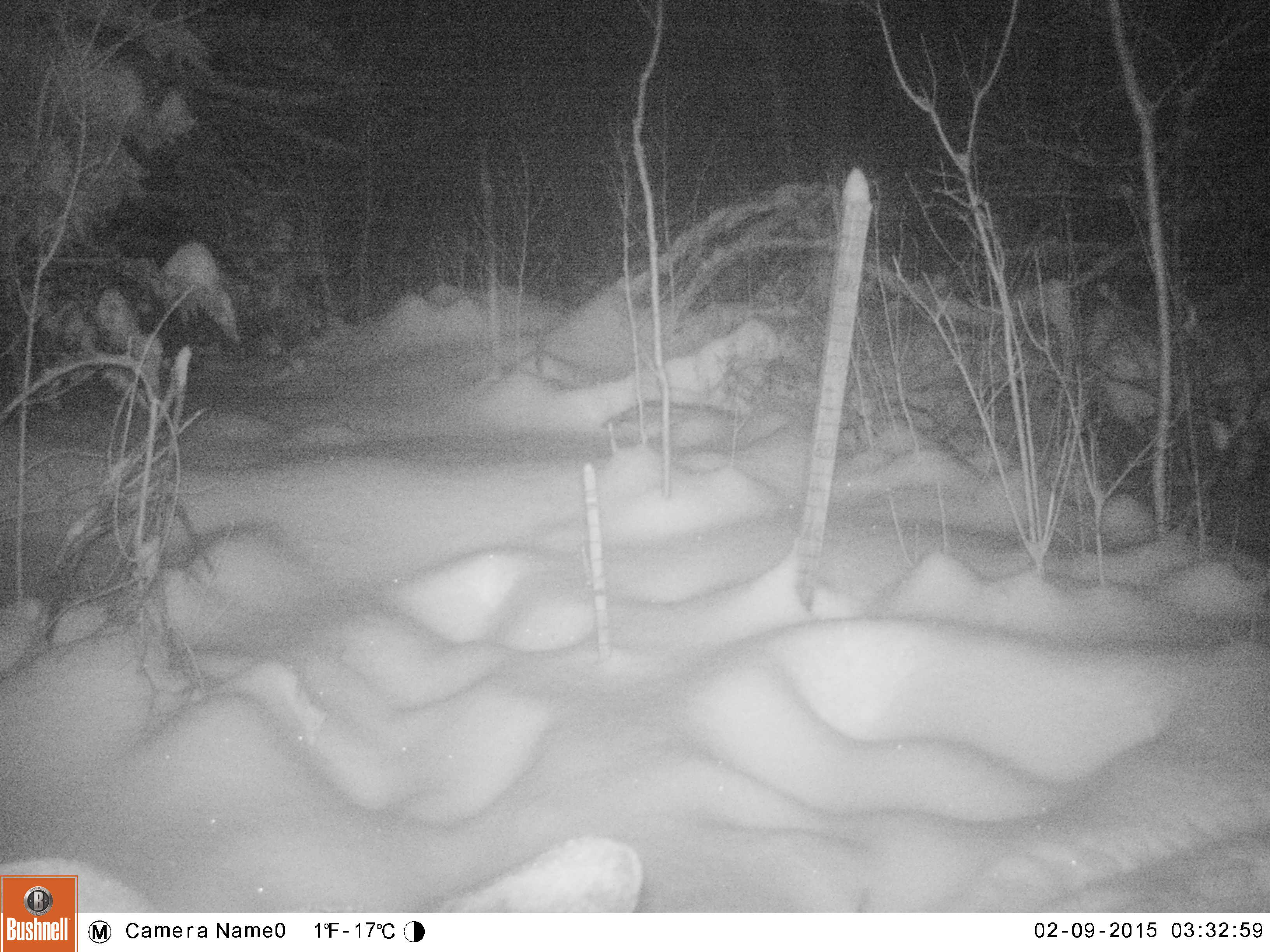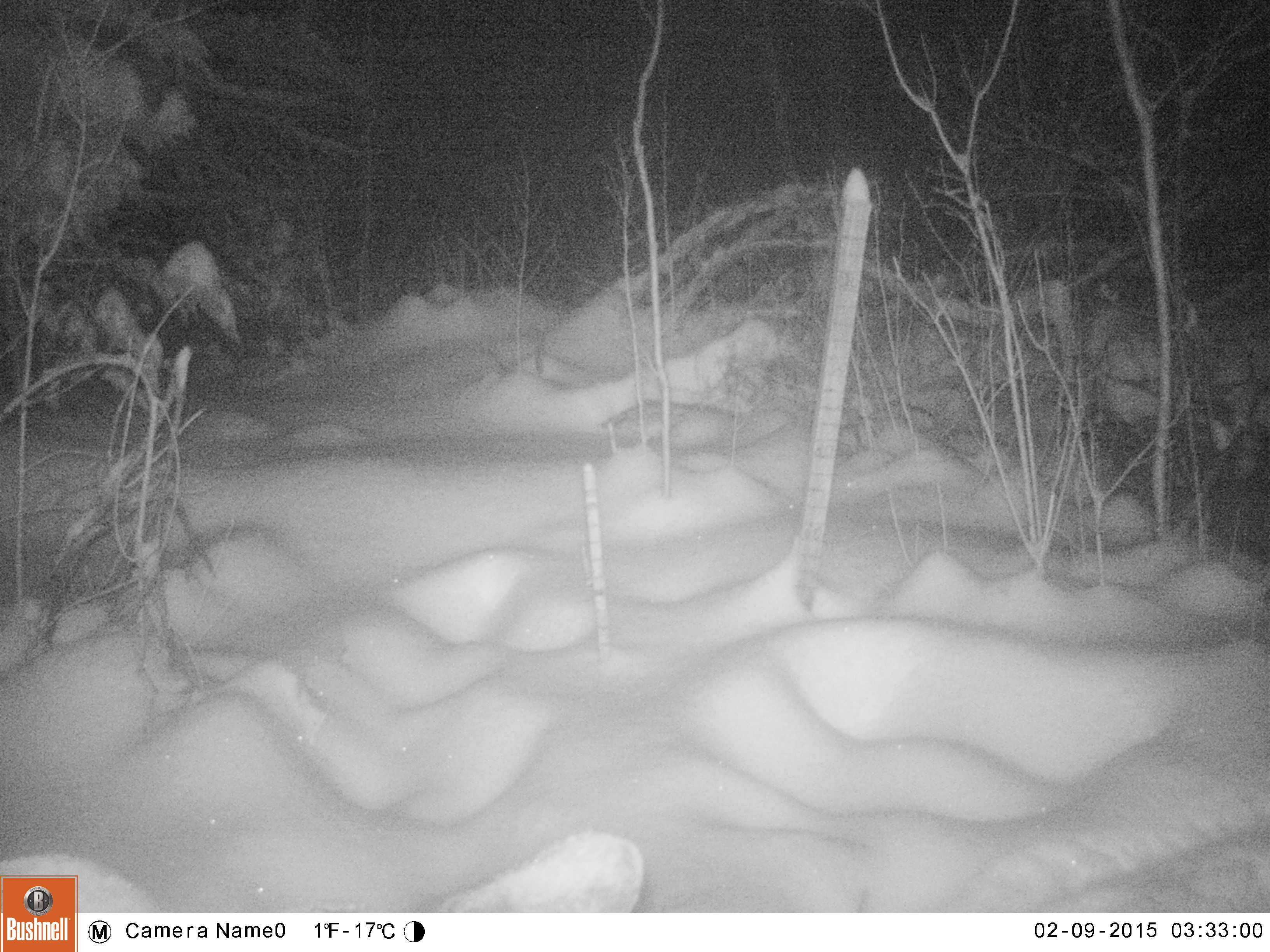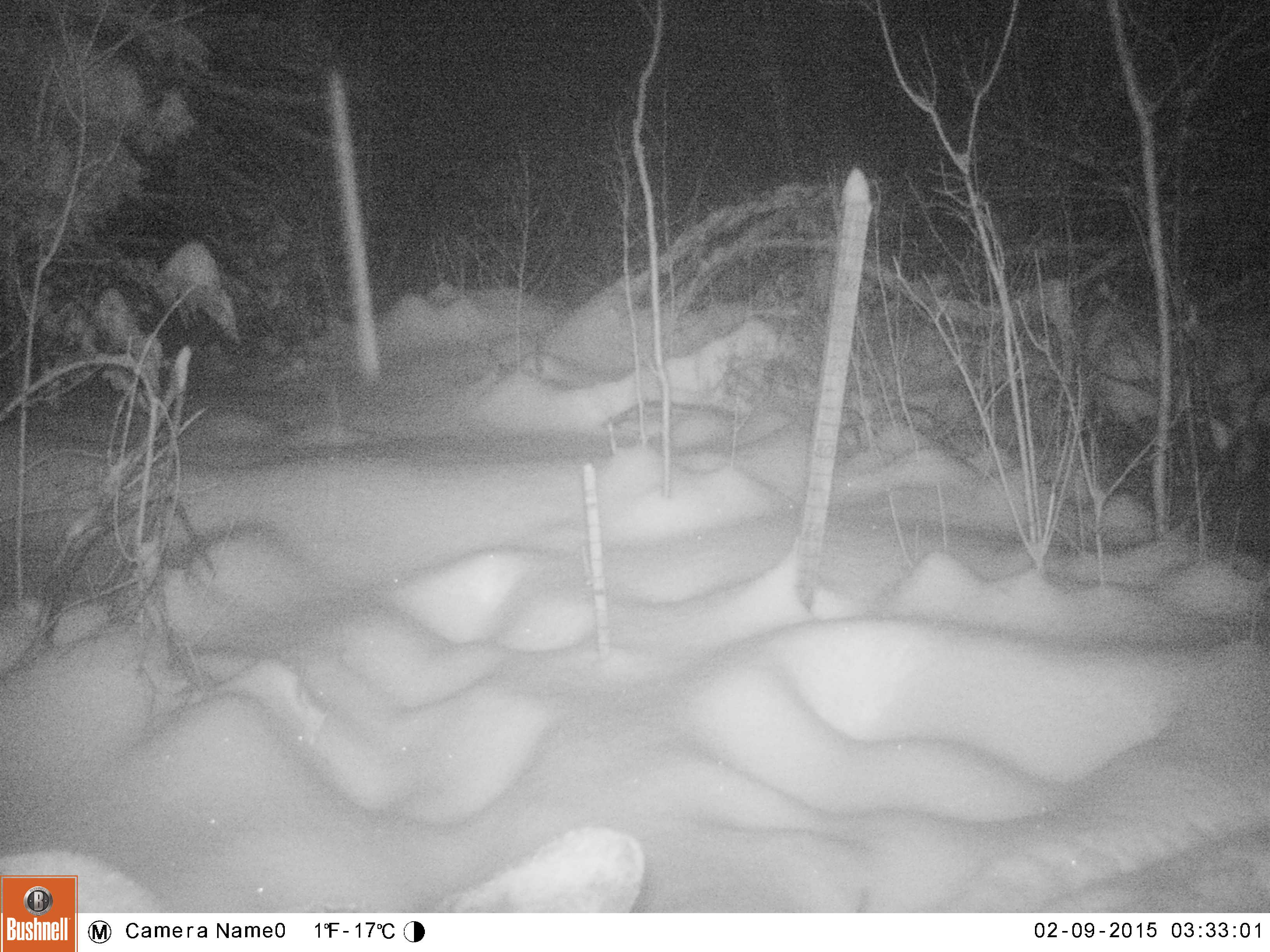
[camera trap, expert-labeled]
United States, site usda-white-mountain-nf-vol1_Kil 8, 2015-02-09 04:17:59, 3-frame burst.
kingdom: Animalia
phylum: Chordata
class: Mammalia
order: Artiodactyla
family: Cervidae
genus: Alces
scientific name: Alces alces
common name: moose